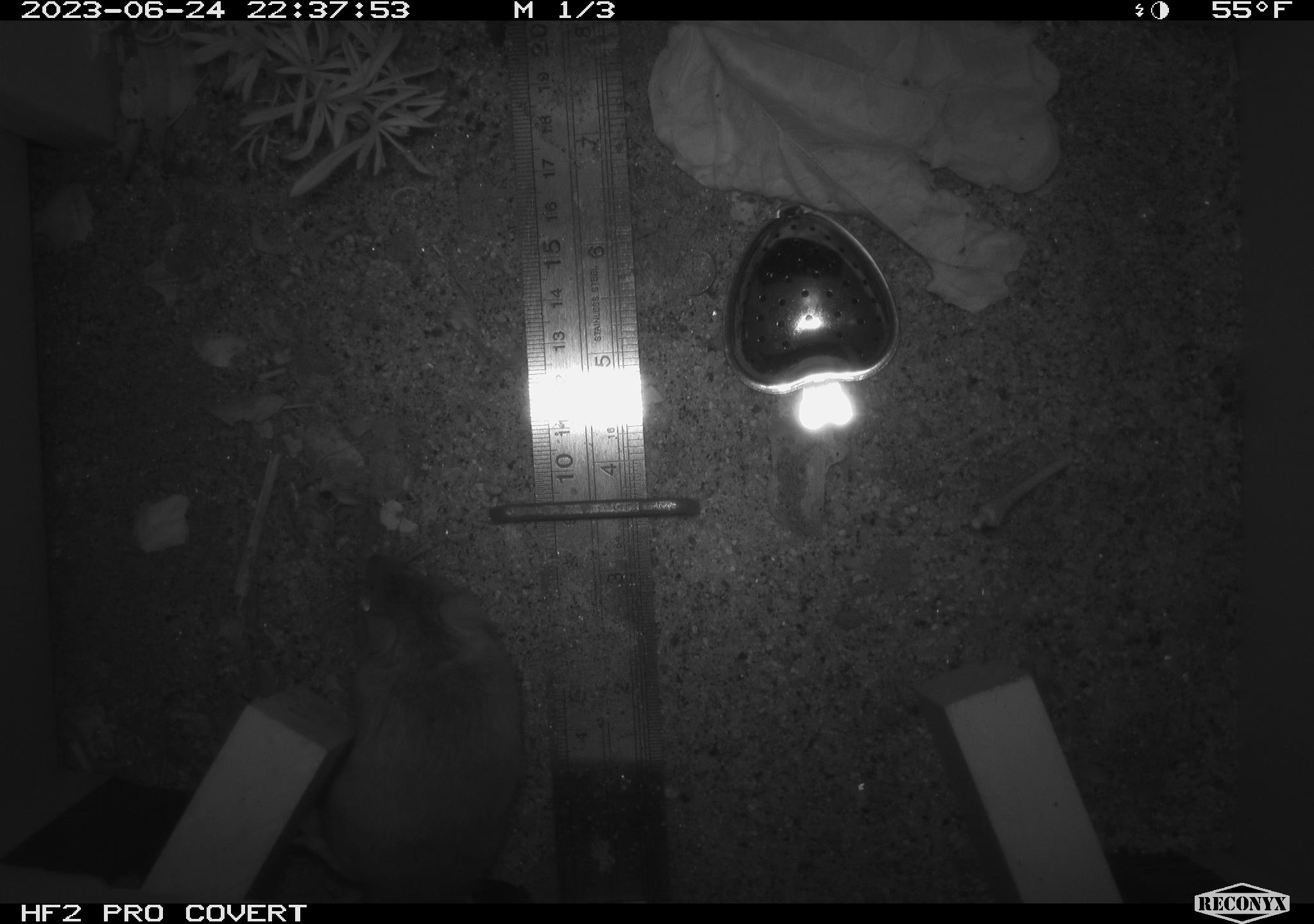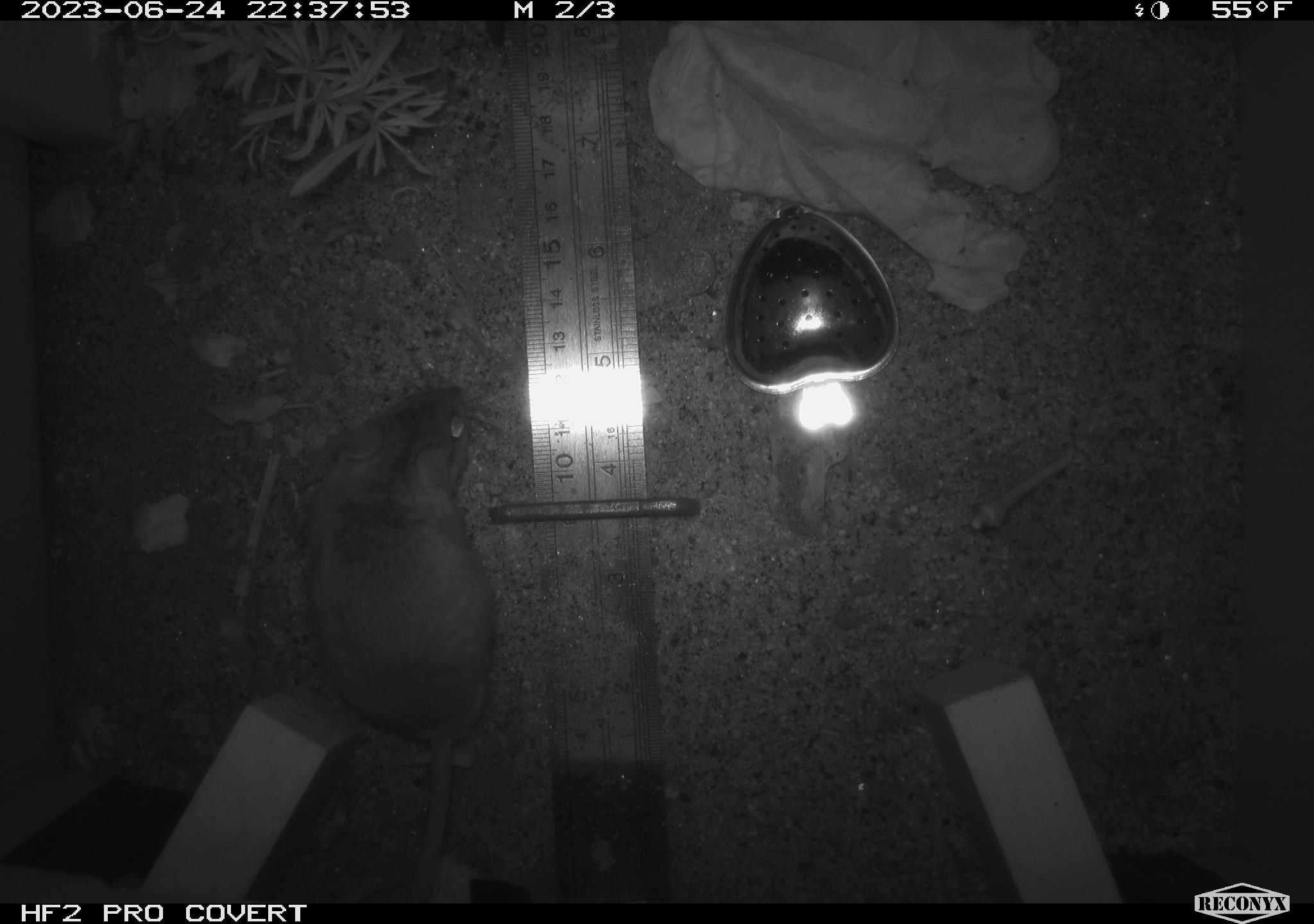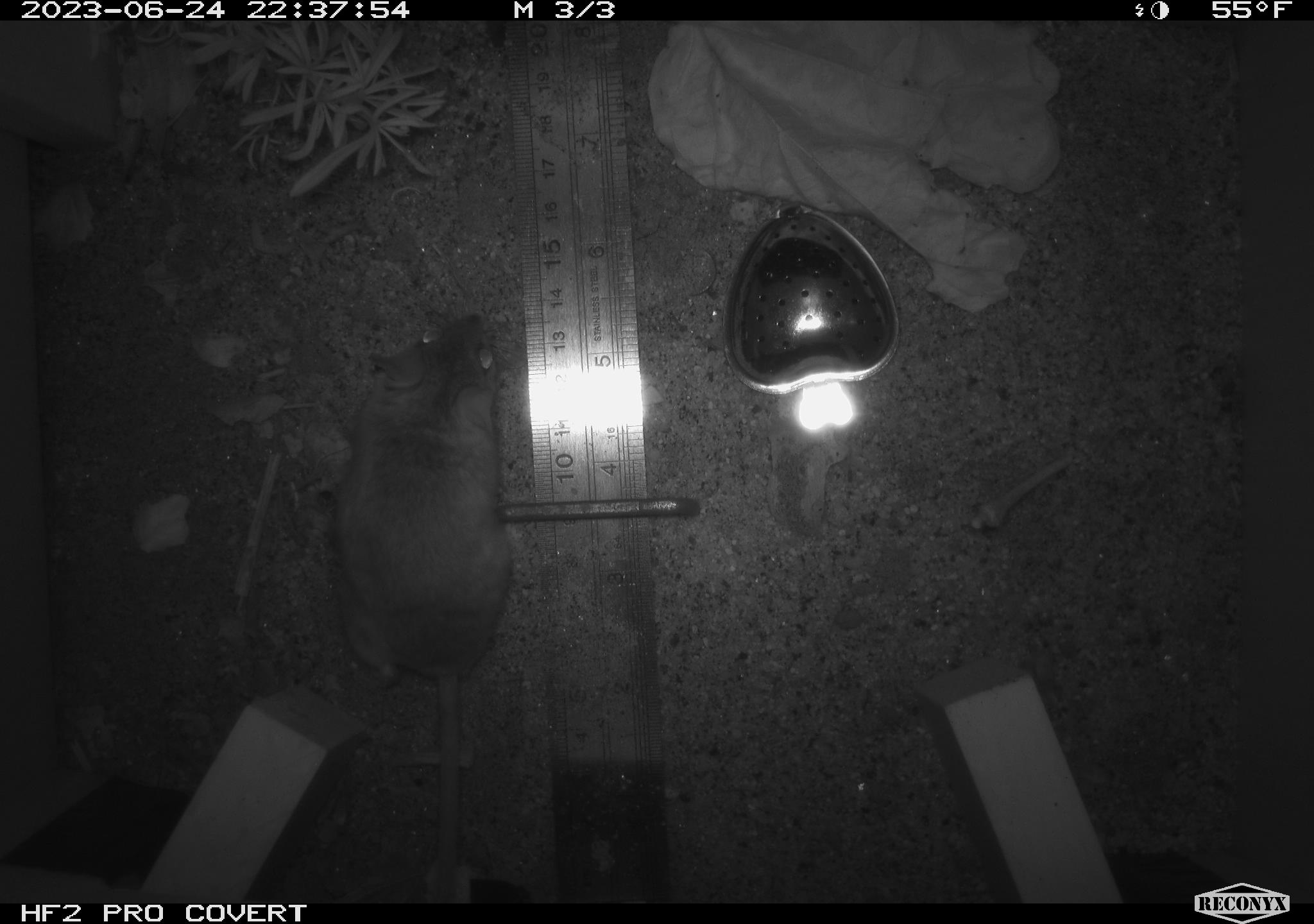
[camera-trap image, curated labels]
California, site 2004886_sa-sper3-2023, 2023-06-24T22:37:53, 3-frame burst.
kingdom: Animalia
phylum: Chordata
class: Mammalia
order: Rodentia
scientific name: Rodentia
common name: mouse species